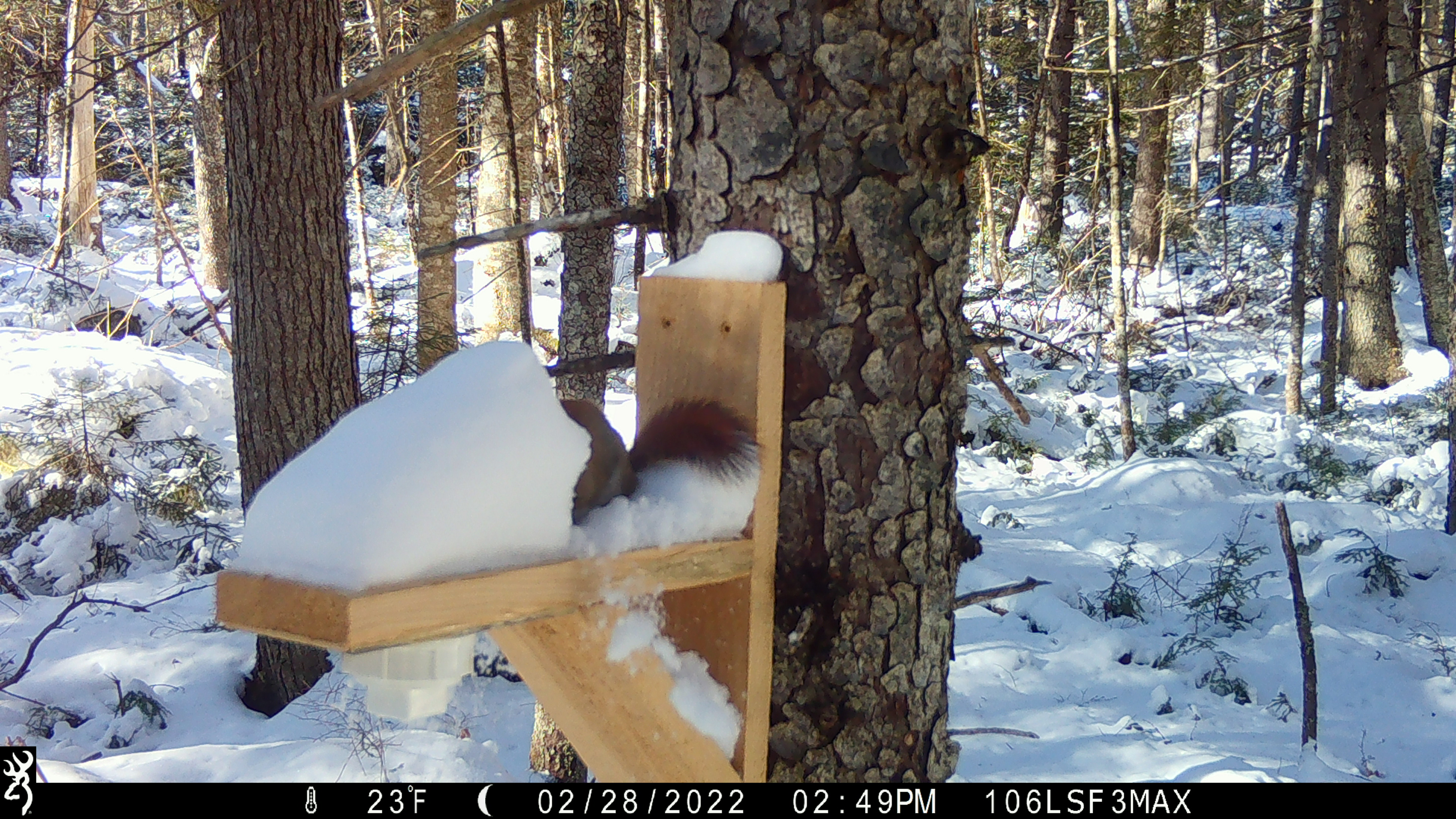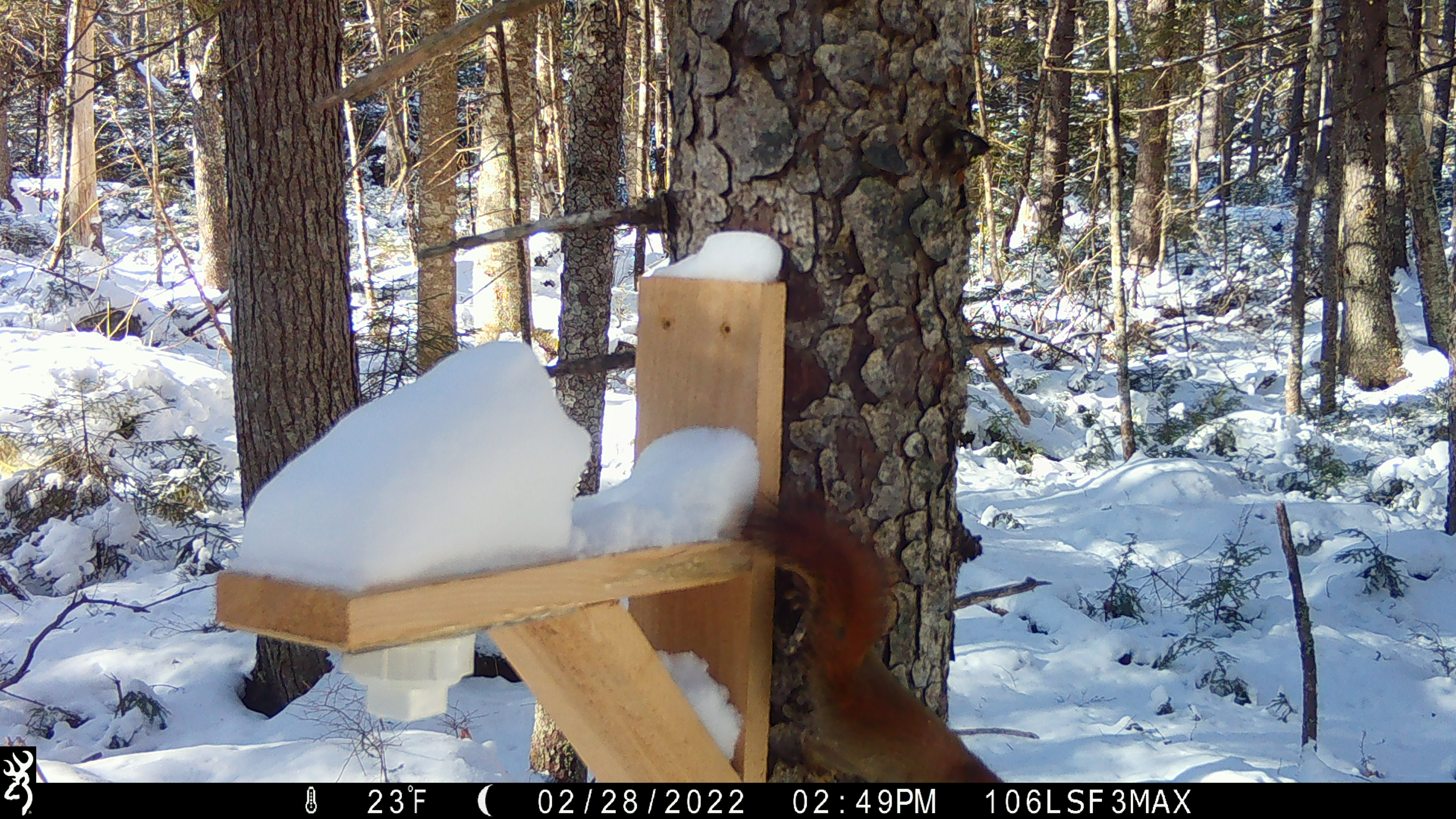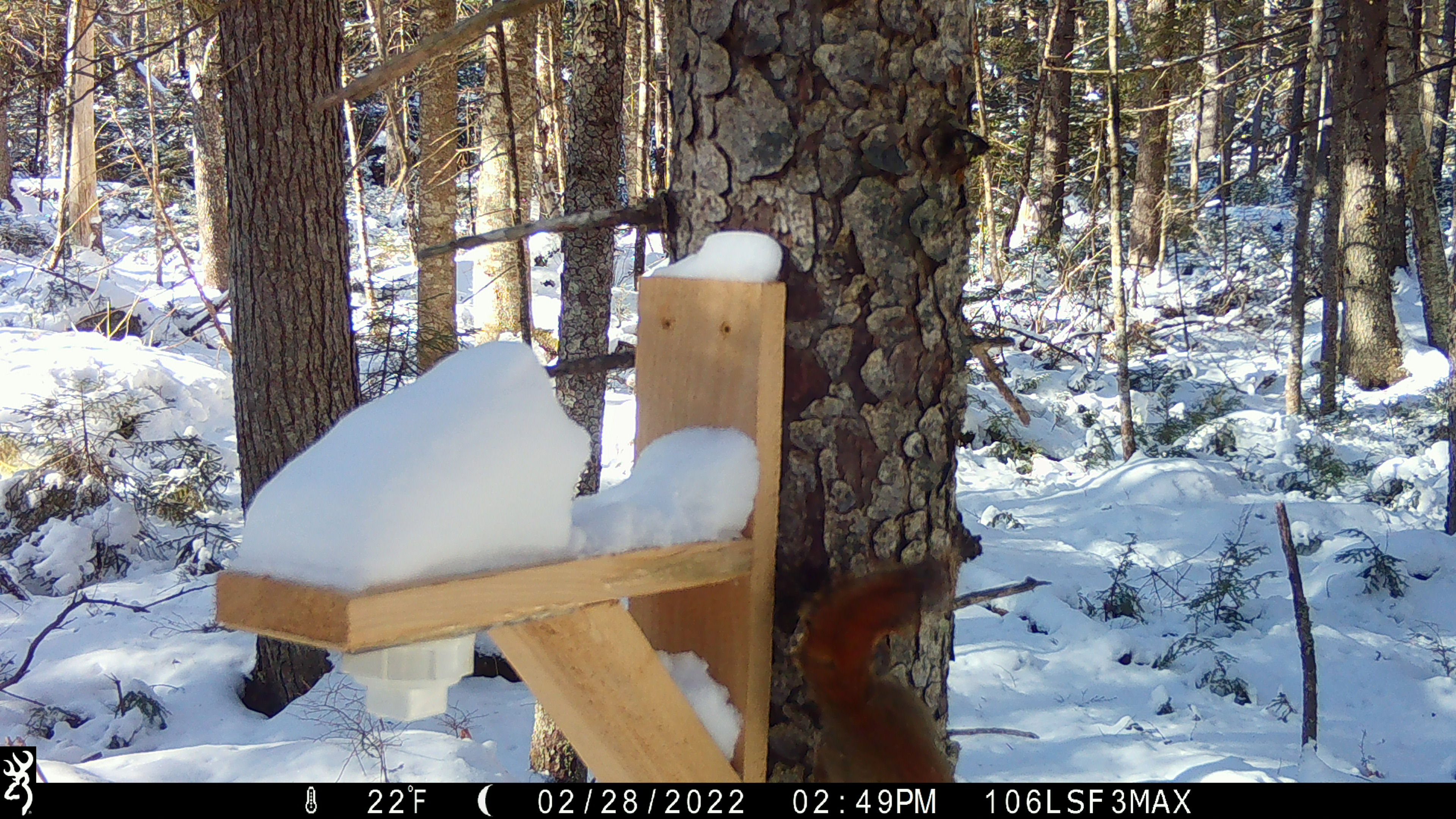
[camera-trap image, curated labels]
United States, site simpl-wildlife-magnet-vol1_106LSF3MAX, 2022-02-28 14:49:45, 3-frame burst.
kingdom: Animalia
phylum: Chordata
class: Mammalia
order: Rodentia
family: Sciuridae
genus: Tamiasciurus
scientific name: Tamiasciurus hudsonicus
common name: red squirrel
Red squirrel (Tamiasciurus hudsonicus).